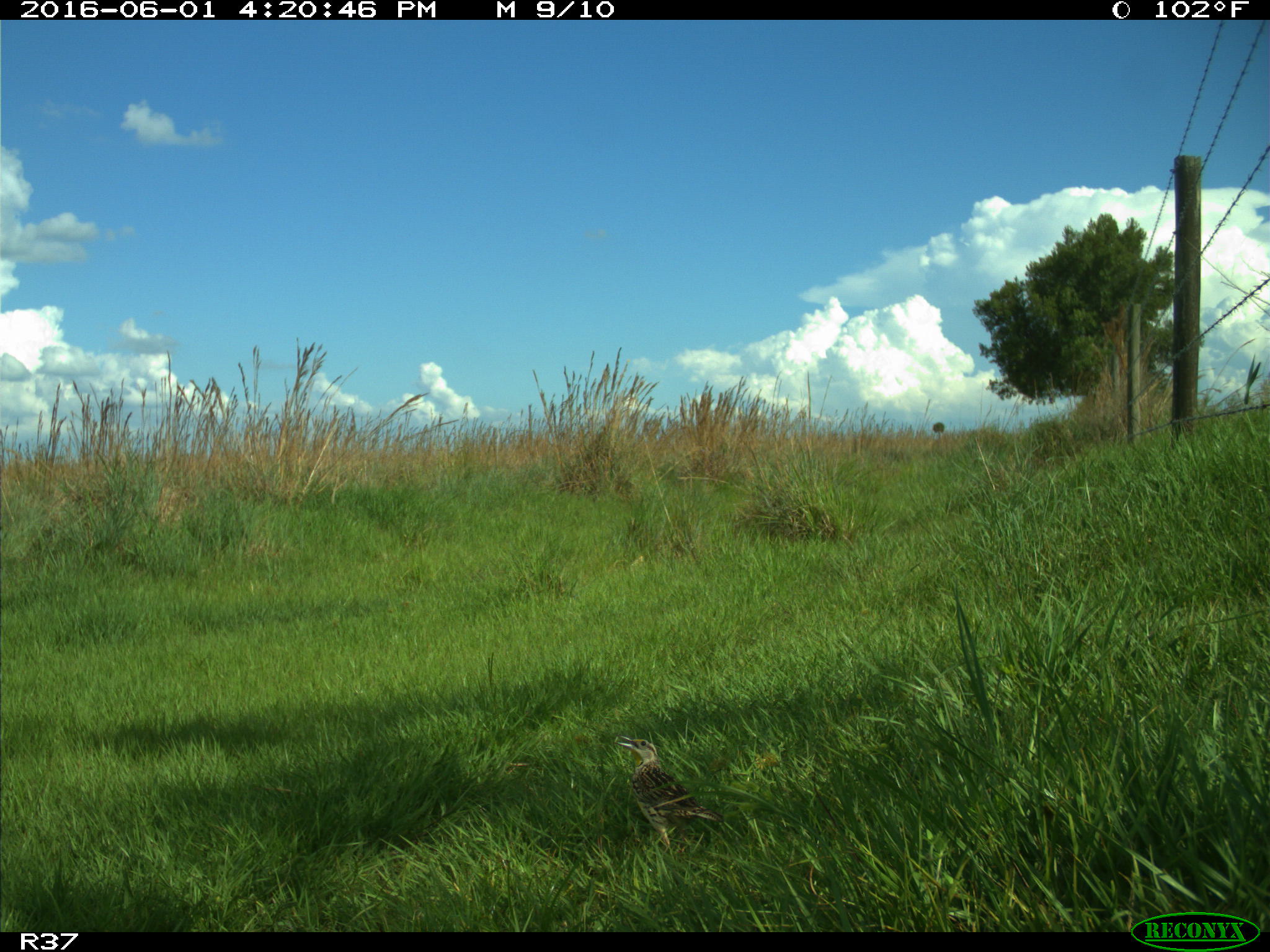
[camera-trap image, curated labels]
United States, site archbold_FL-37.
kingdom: Animalia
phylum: Chordata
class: Aves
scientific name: Aves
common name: birds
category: unidentified bird